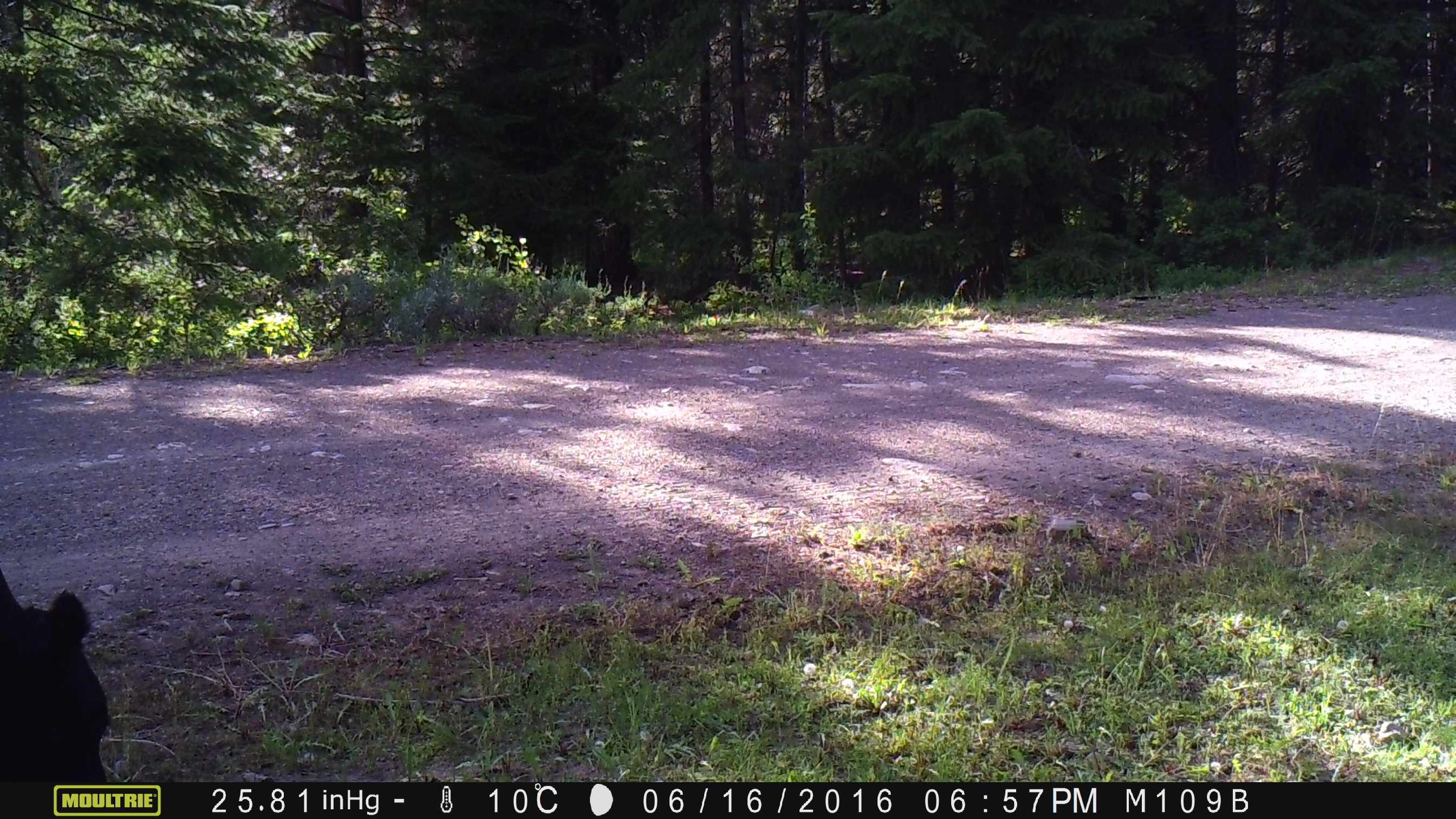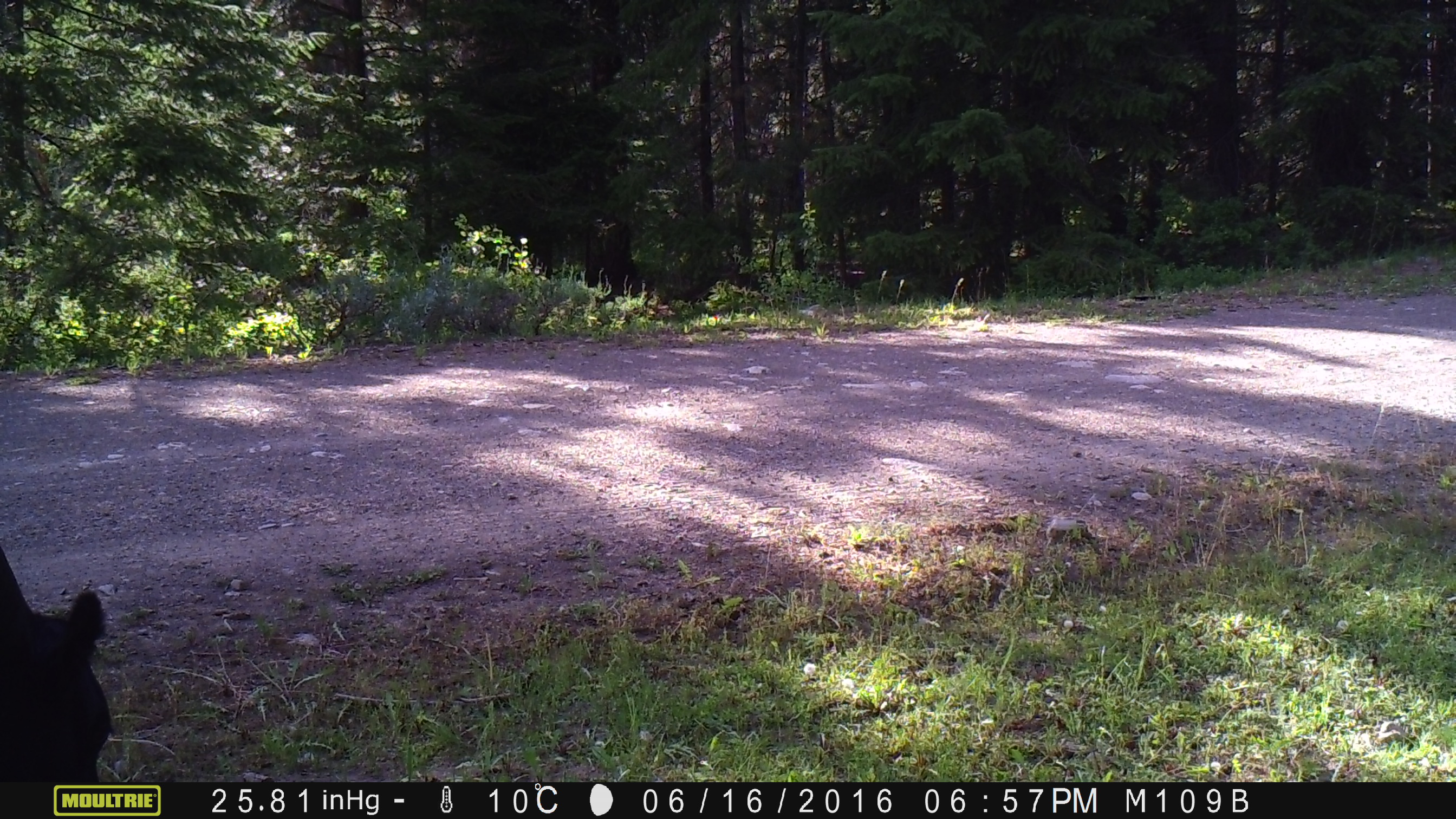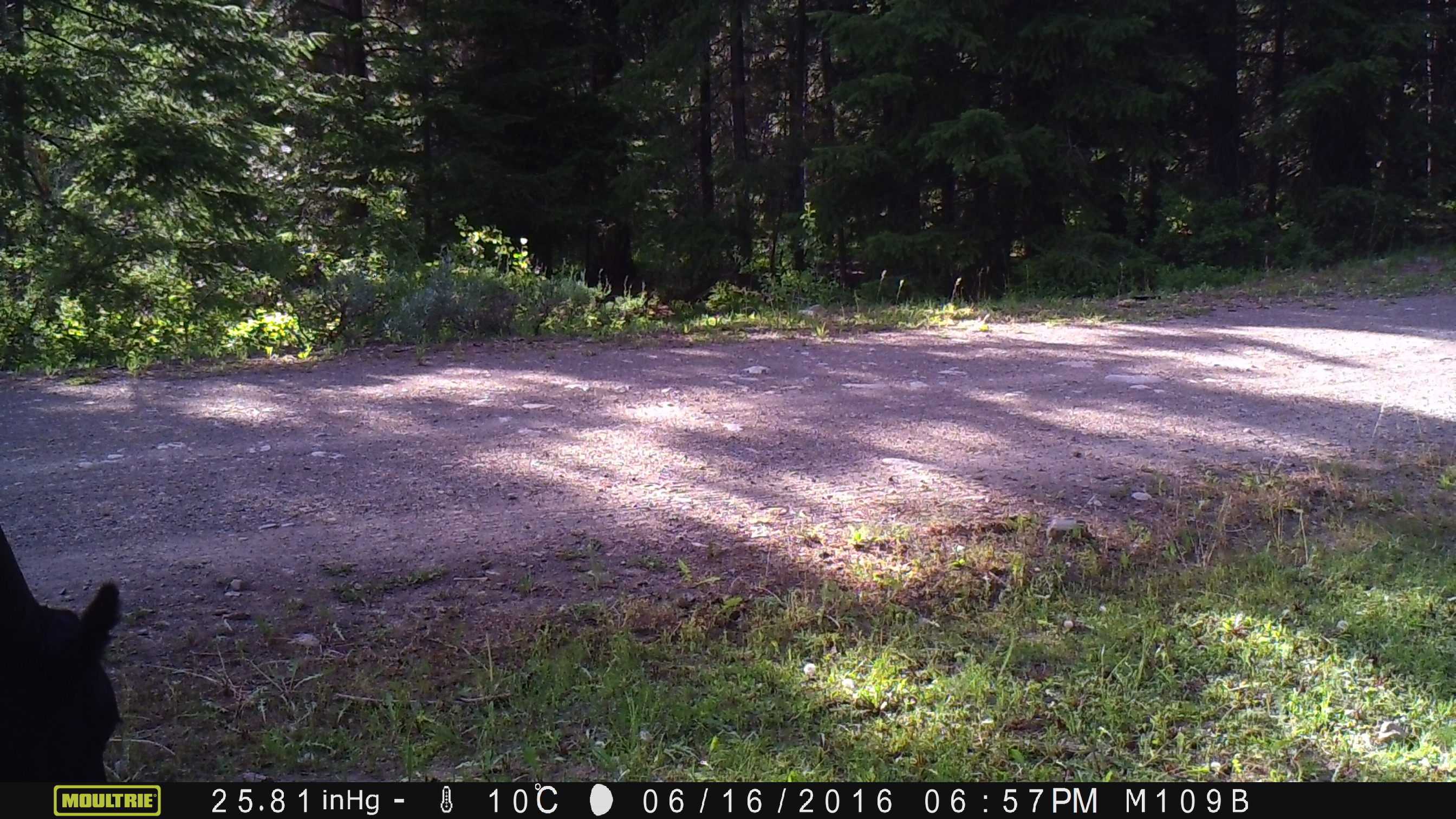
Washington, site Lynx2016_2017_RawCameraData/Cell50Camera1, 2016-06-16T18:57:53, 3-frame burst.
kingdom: Animalia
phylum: Chordata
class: Mammalia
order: Artiodactyla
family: Bovidae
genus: Bos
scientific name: Bos taurus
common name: domestic cattle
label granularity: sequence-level